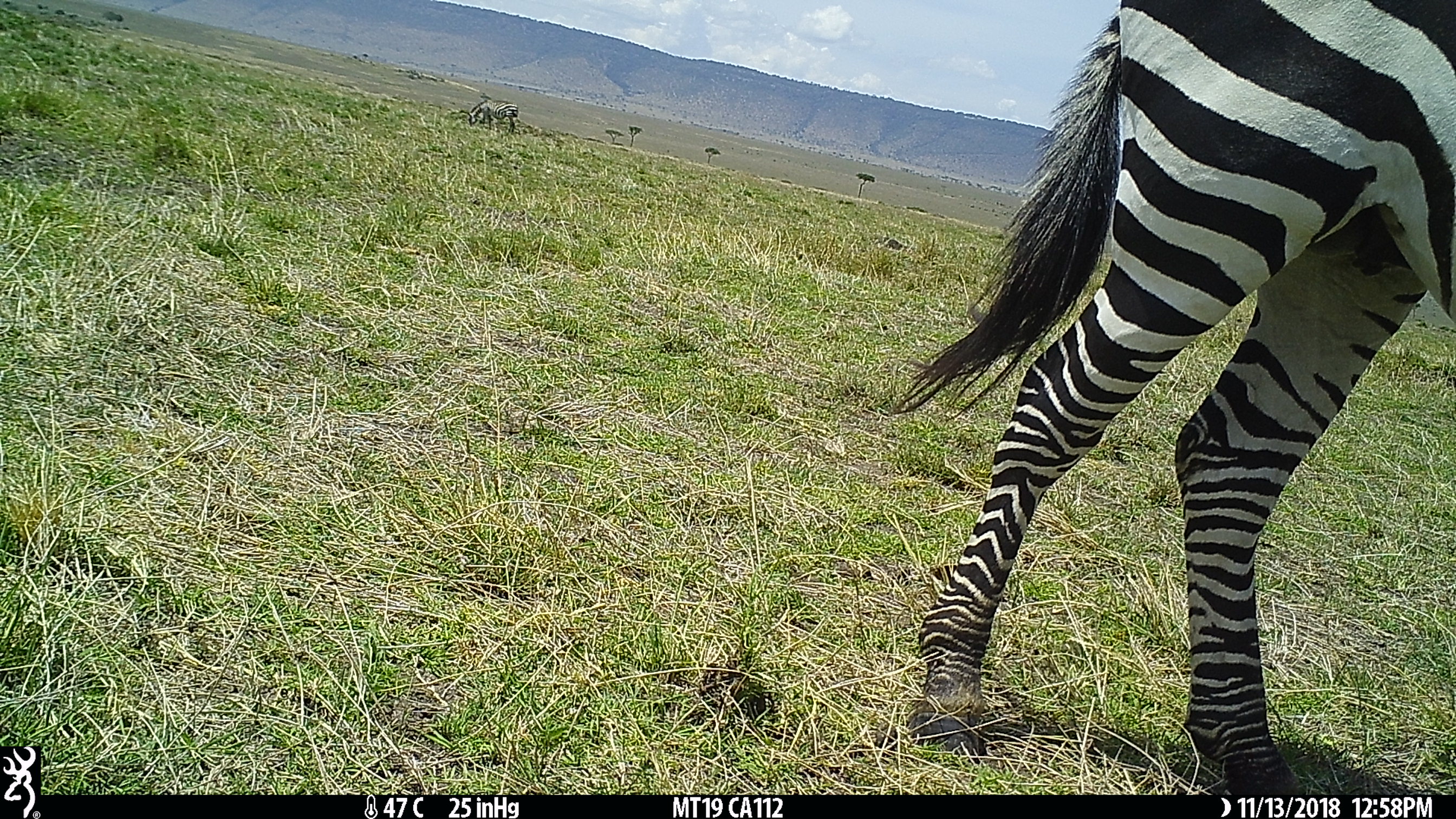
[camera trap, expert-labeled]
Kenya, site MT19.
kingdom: Animalia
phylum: Chordata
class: Mammalia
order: Perissodactyla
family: Equidae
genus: Equus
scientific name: Equus quagga burchellii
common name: burchell's zebra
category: zebra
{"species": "zebra (burchell's zebra) (Equus quagga burchellii)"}